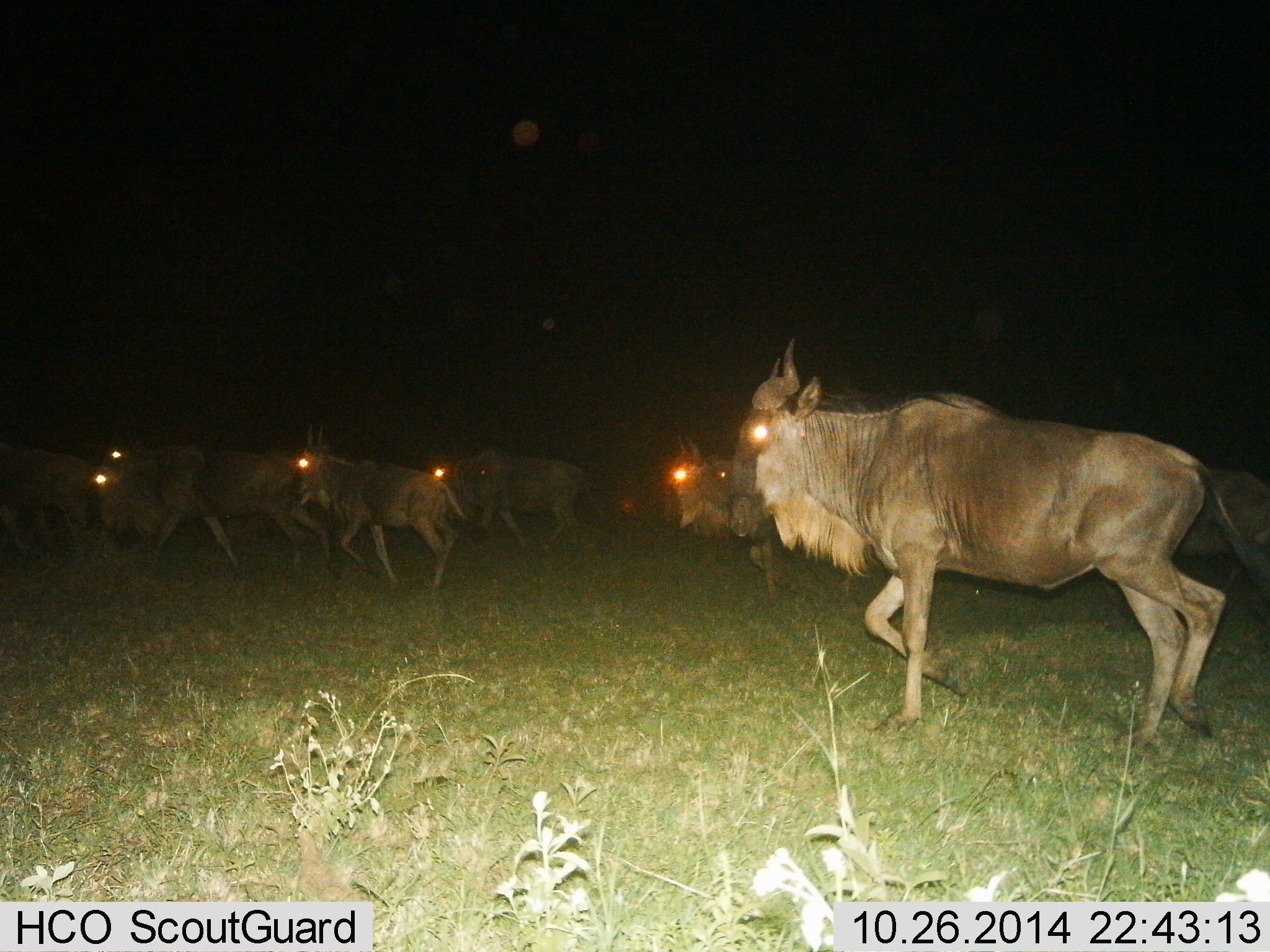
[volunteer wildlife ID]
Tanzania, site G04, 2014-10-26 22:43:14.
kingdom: Animalia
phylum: Chordata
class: Mammalia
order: Artiodactyla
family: Bovidae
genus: Connochaetes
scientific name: Connochaetes taurinus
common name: blue wildebeest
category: wildebeest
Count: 8.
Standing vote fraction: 20%.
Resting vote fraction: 0%.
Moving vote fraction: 80%.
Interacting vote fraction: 20%.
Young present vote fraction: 0%.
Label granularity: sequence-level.